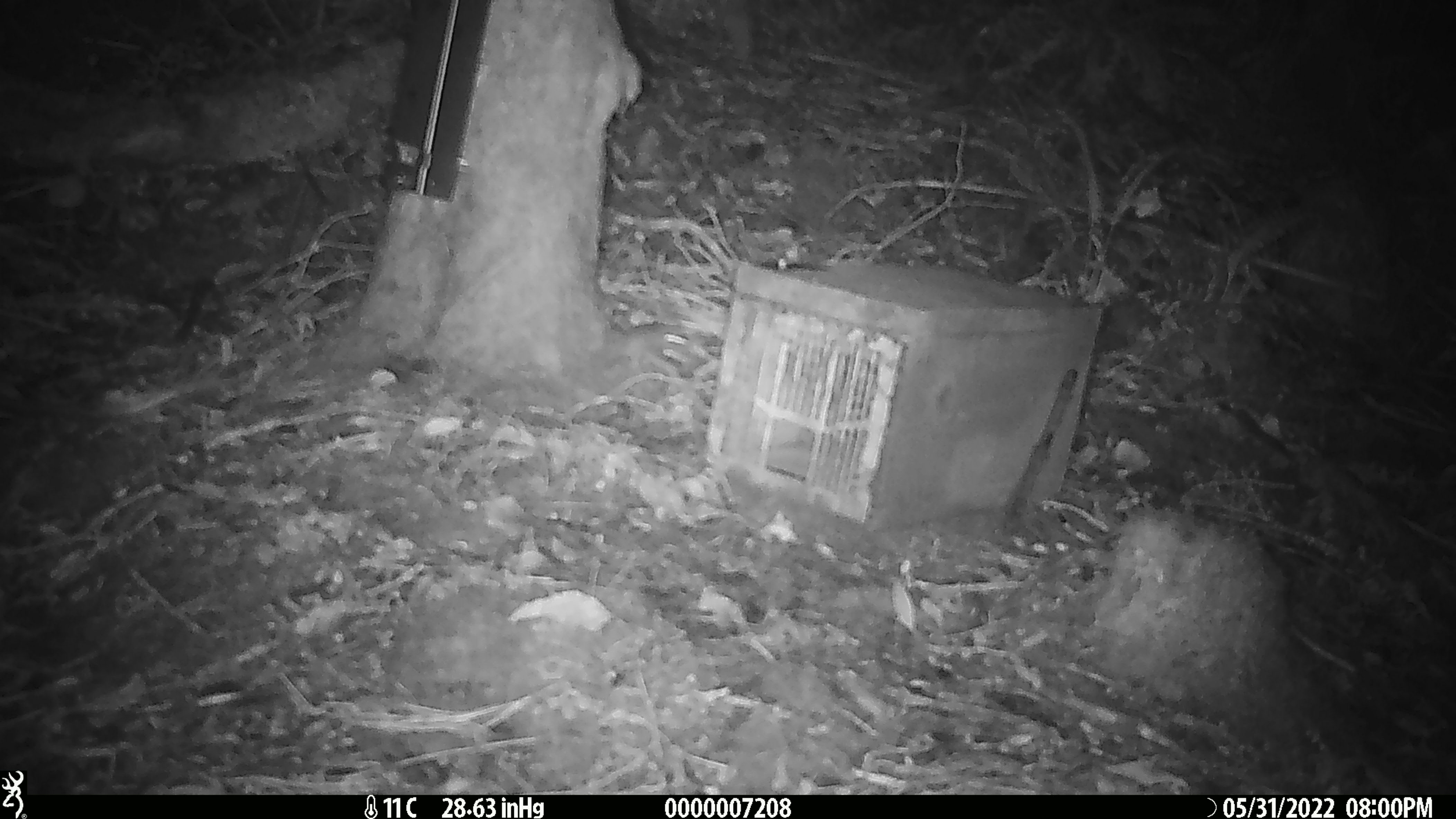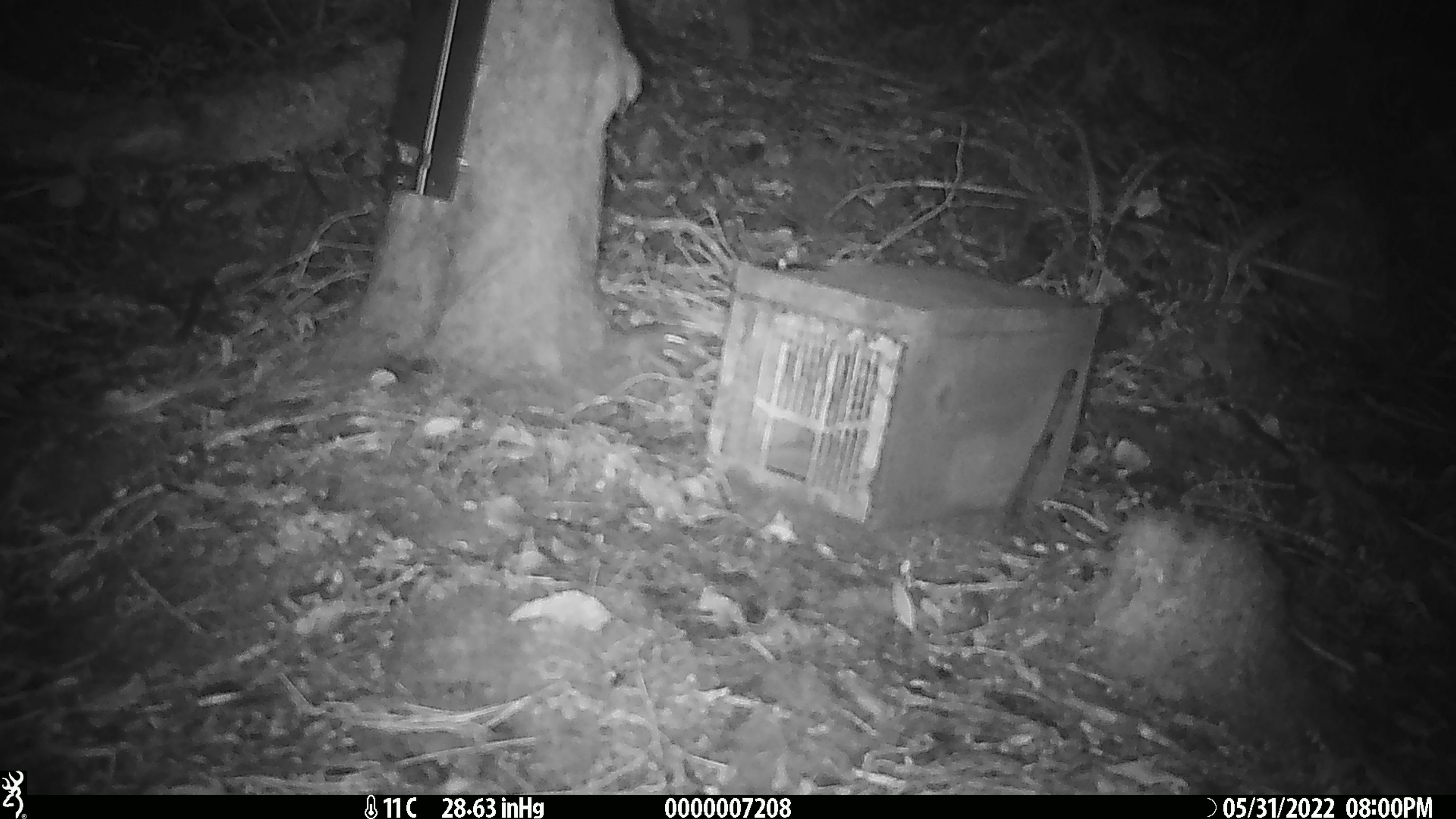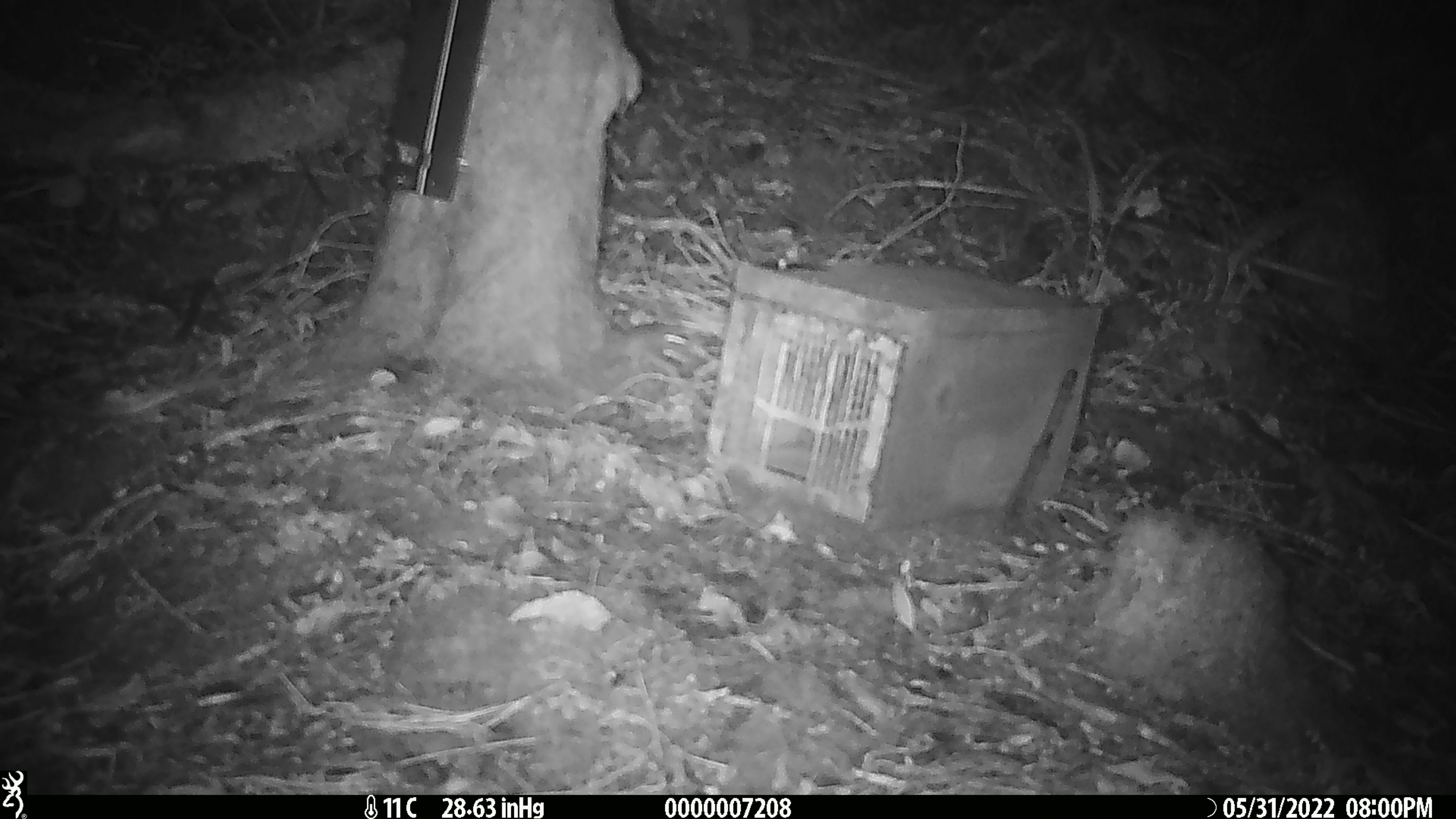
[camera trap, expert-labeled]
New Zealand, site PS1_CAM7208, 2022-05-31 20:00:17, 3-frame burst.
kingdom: Animalia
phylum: Chordata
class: Mammalia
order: Rodentia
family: Muridae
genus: Mus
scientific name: Mus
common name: mouse